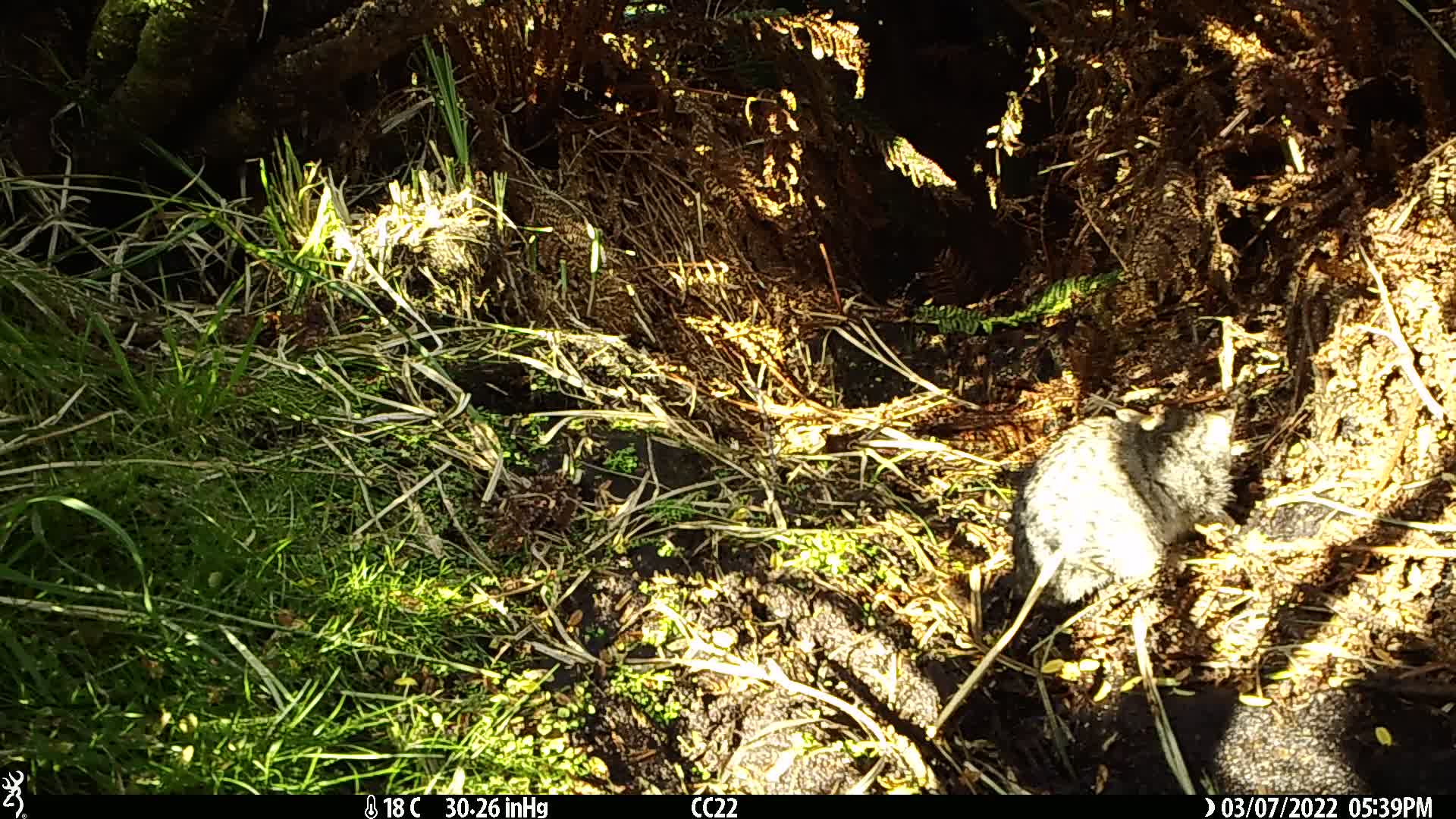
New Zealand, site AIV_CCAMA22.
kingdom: Animalia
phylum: Chordata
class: Mammalia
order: Carnivora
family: Felidae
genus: Felis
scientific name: Felis catus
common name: domestic cat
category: cat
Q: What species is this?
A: Cat (domestic cat) (Felis catus).